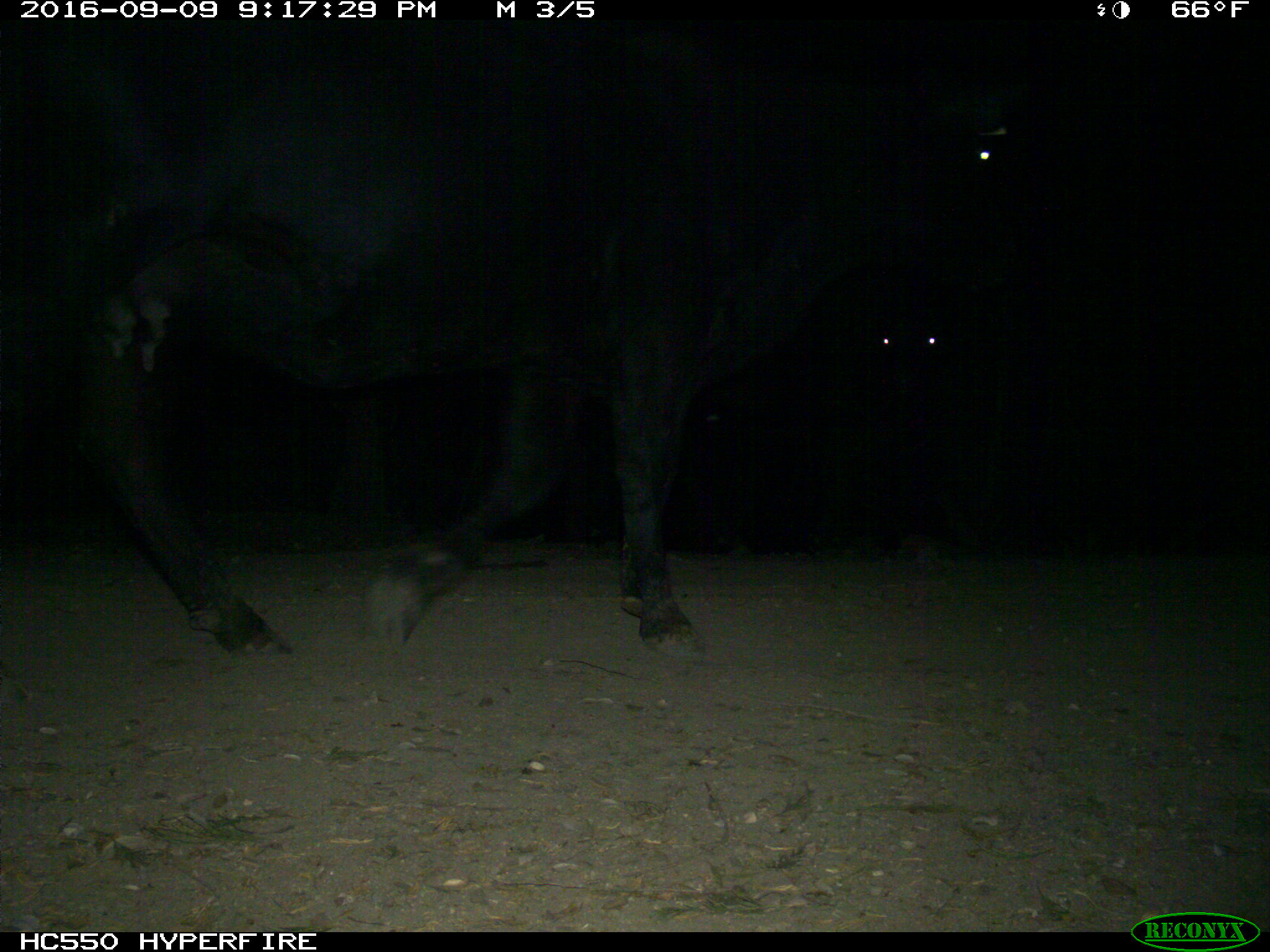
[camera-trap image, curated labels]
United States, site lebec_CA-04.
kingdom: Animalia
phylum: Chordata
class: Mammalia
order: Artiodactyla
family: Bovidae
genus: Bos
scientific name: Bos taurus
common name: domestic cow